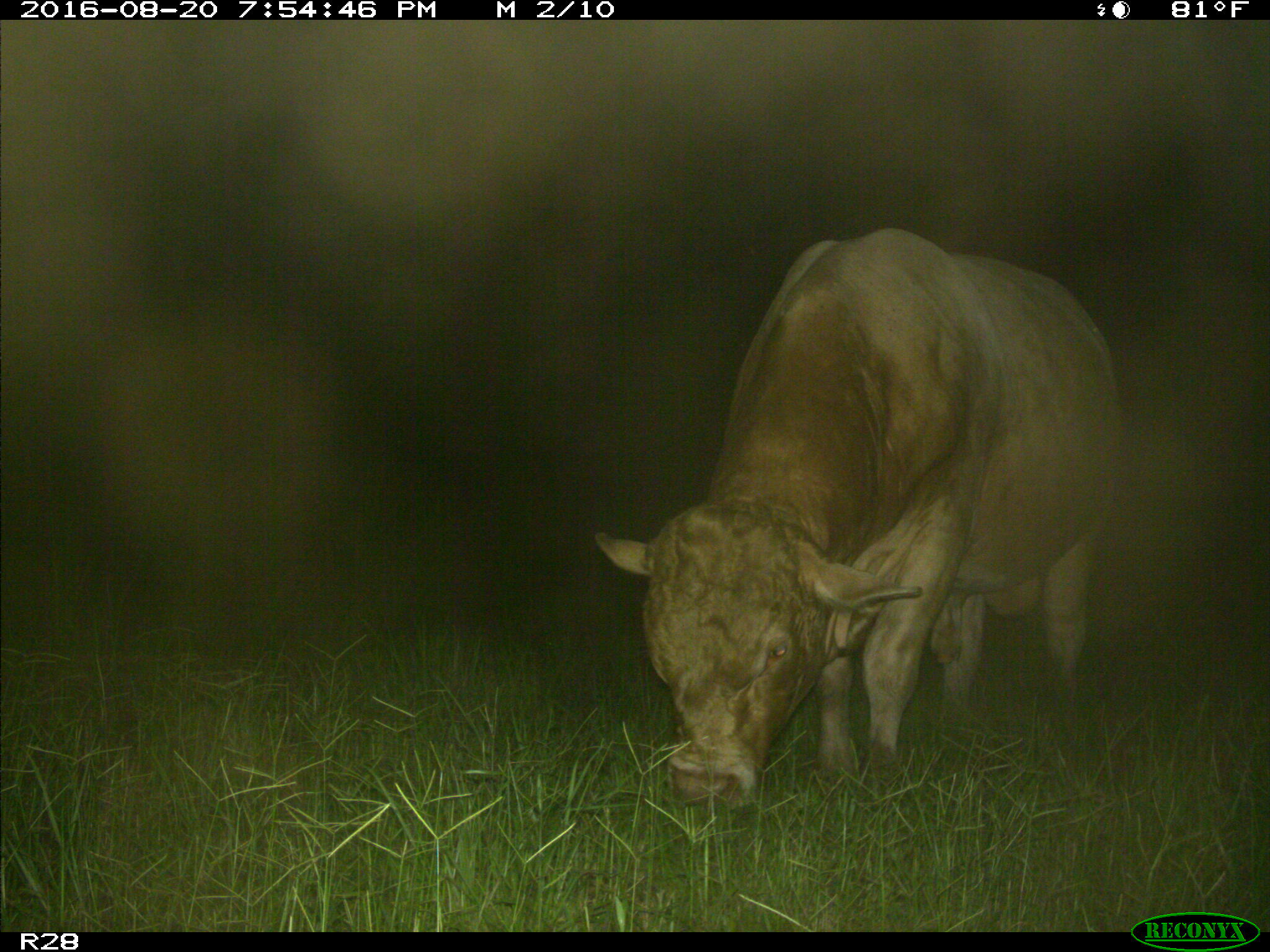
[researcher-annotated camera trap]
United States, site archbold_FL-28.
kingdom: Animalia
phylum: Chordata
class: Mammalia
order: Artiodactyla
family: Bovidae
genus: Bos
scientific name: Bos taurus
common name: domestic cow